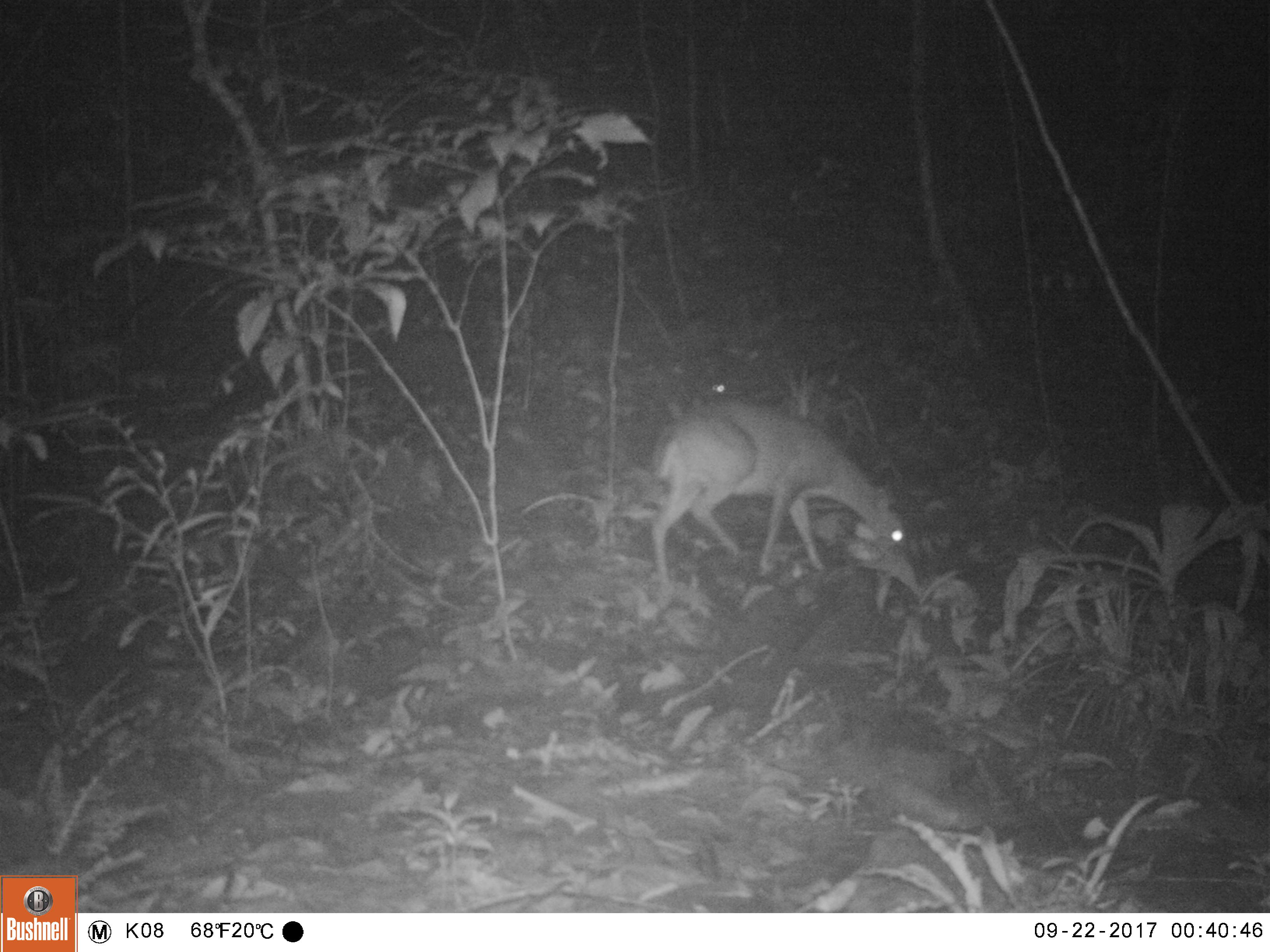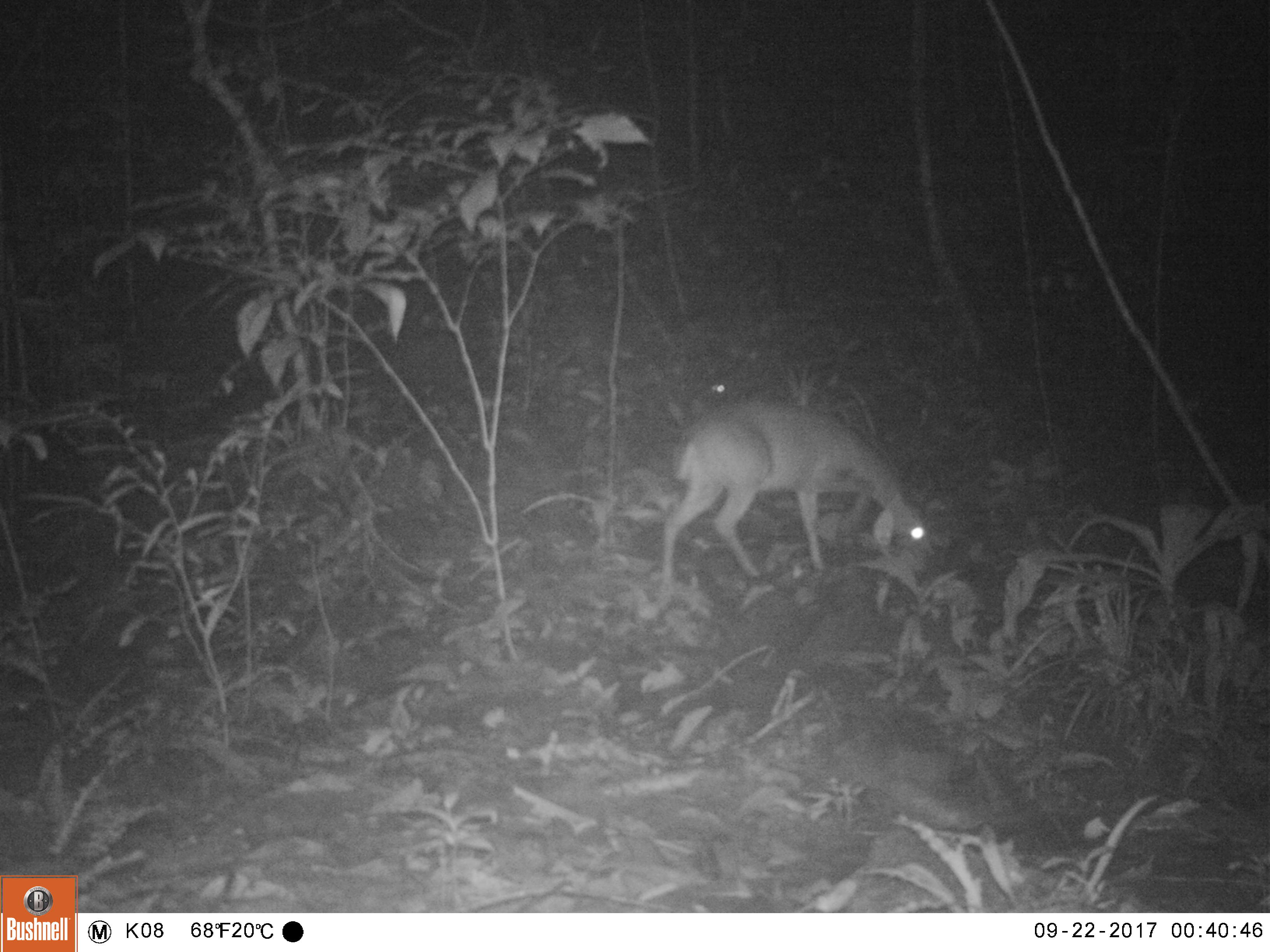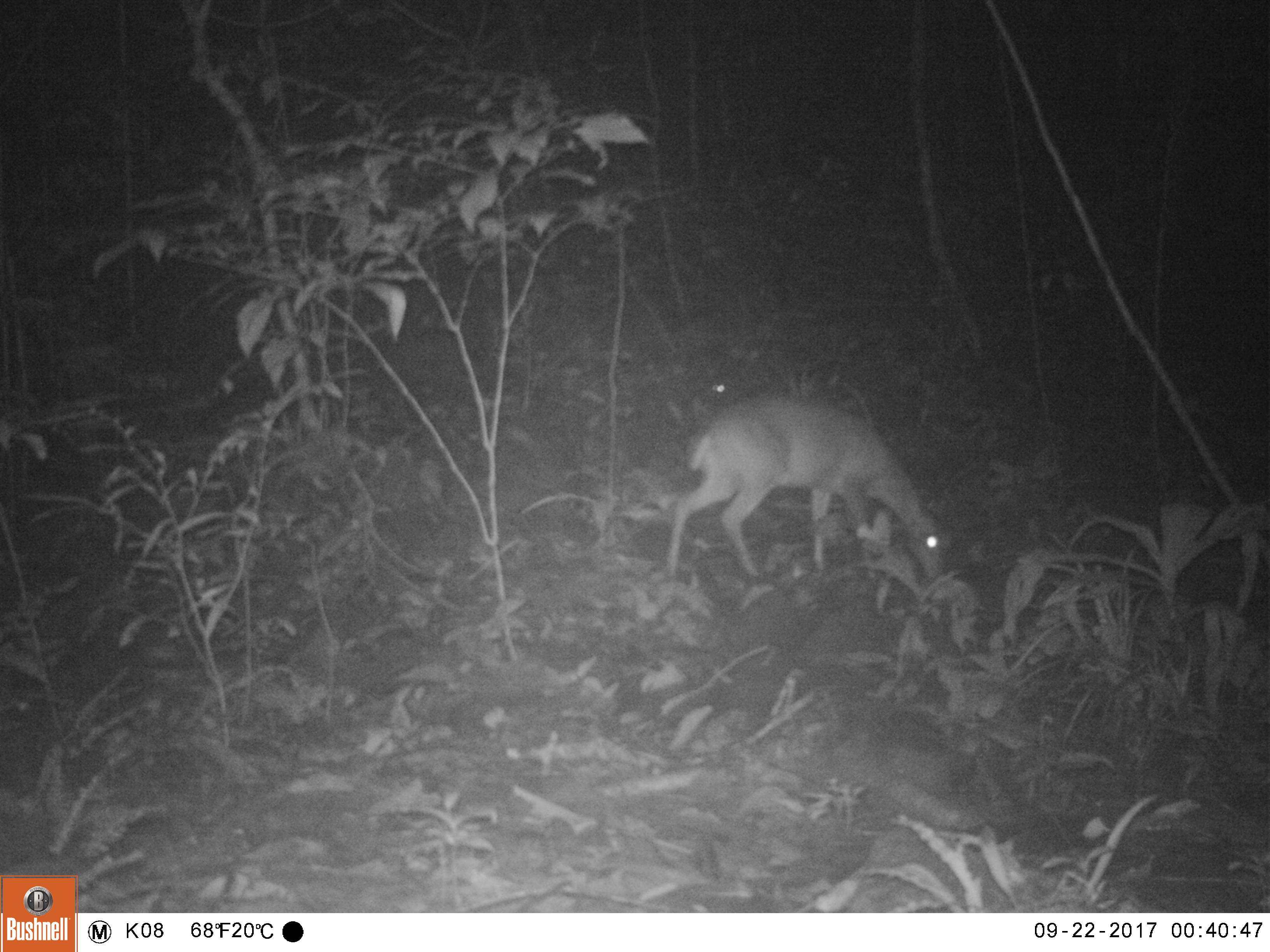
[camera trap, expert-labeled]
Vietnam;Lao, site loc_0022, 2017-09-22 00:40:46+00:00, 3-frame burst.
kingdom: Animalia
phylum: Chordata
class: Mammalia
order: Artiodactyla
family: Cervidae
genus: Muntiacus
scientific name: Muntiacus vuquangensis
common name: large-antlered muntjac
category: large antlered muntjac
Large antlered muntjac (large-antlered muntjac) (Muntiacus vuquangensis). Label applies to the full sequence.